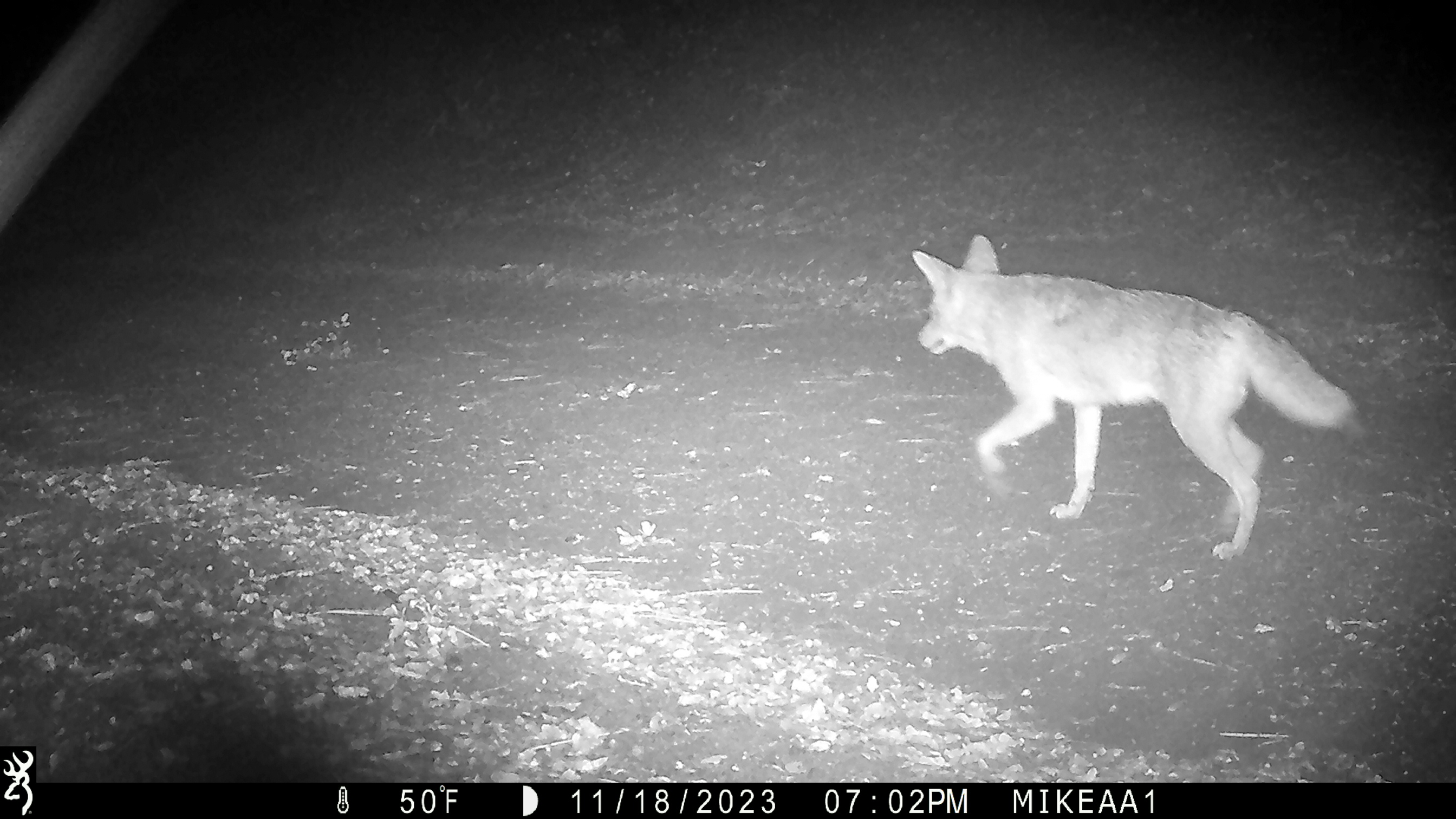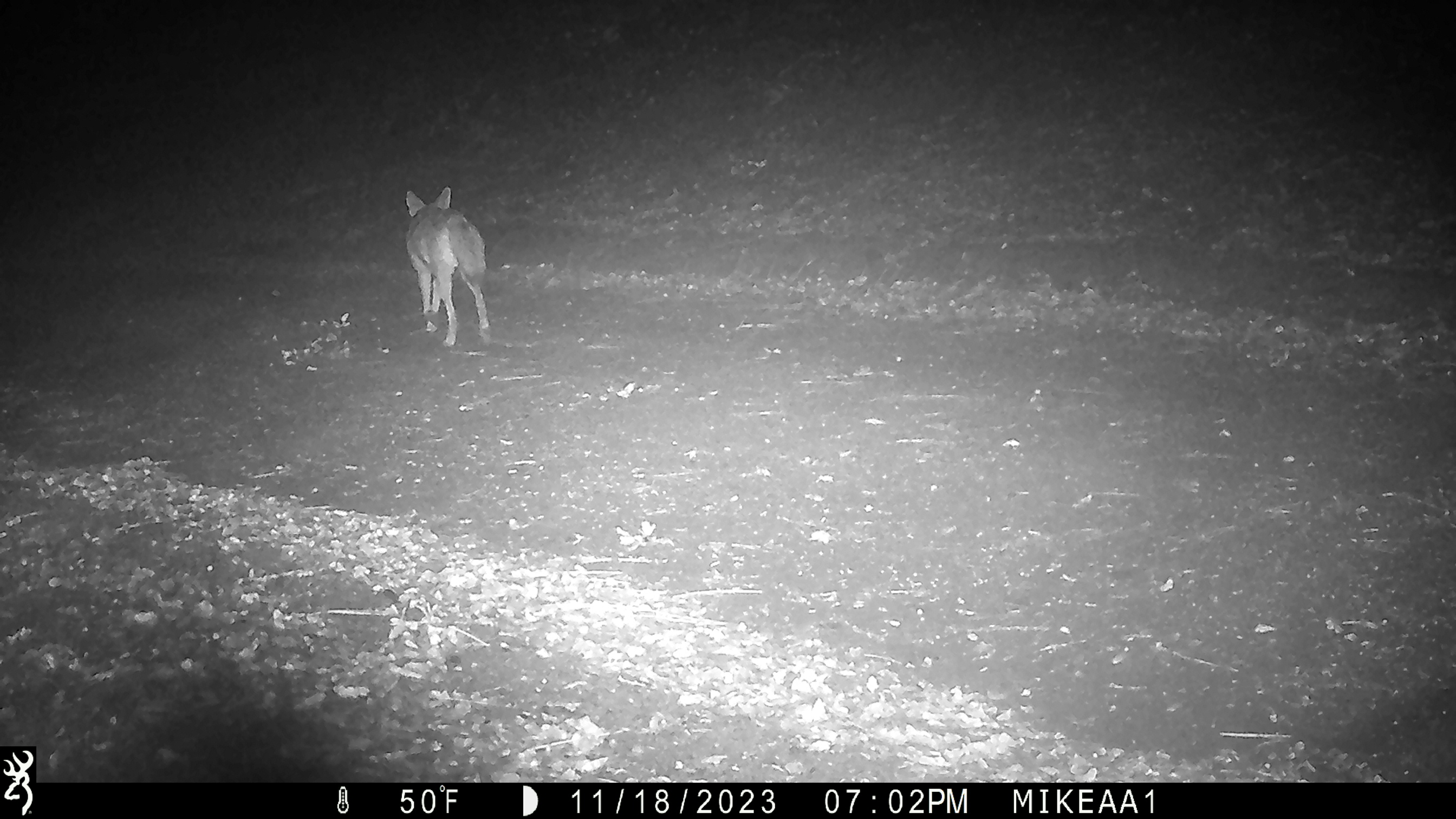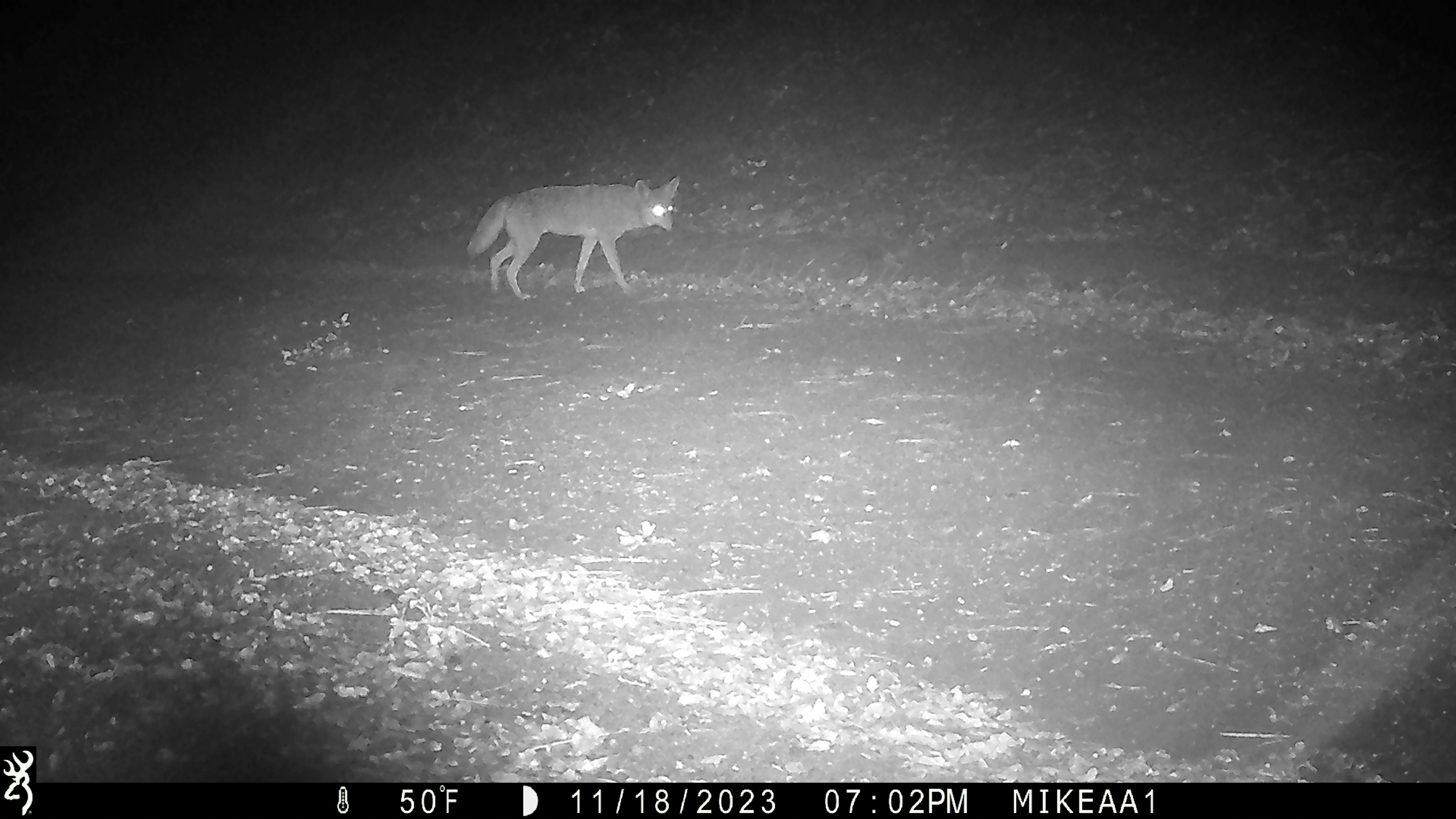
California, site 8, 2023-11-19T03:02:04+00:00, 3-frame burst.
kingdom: Animalia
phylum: Chordata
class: Mammalia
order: Carnivora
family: Canidae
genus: Canis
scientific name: Canis latrans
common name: coyote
Coyote (Canis latrans).